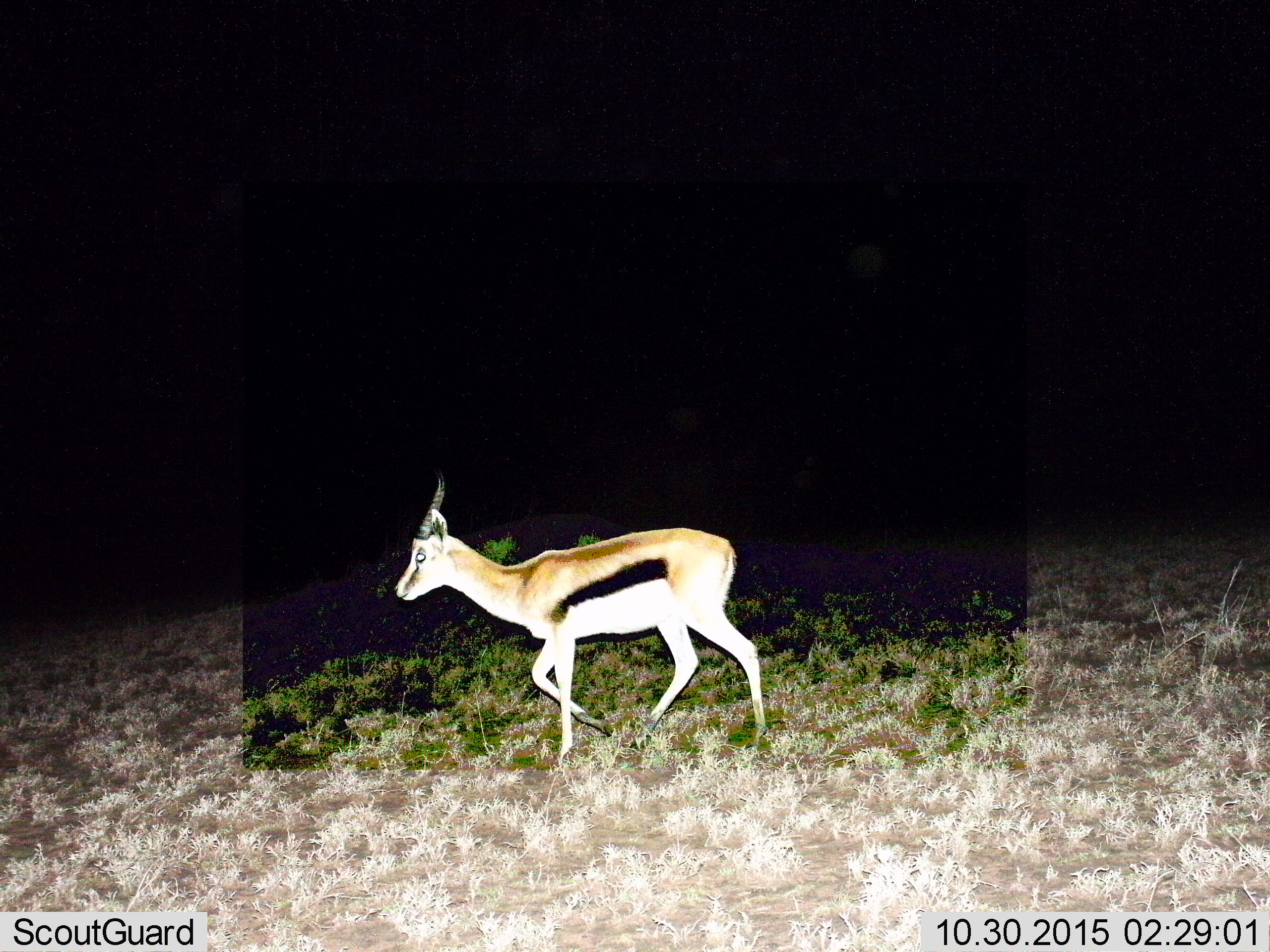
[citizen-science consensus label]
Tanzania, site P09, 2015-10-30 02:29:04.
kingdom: Animalia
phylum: Chordata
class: Mammalia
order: Artiodactyla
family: Bovidae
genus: Eudorcas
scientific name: Eudorcas thomsonii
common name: thomson's gazelle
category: gazellethomsons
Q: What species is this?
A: Gazellethomsons (thomson's gazelle) (Eudorcas thomsonii).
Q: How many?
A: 1.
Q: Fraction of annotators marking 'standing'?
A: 25%.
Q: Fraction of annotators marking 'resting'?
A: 0%.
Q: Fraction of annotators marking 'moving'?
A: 75%.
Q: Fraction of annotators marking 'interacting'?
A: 0%.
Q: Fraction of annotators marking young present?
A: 0%.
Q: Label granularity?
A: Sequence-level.